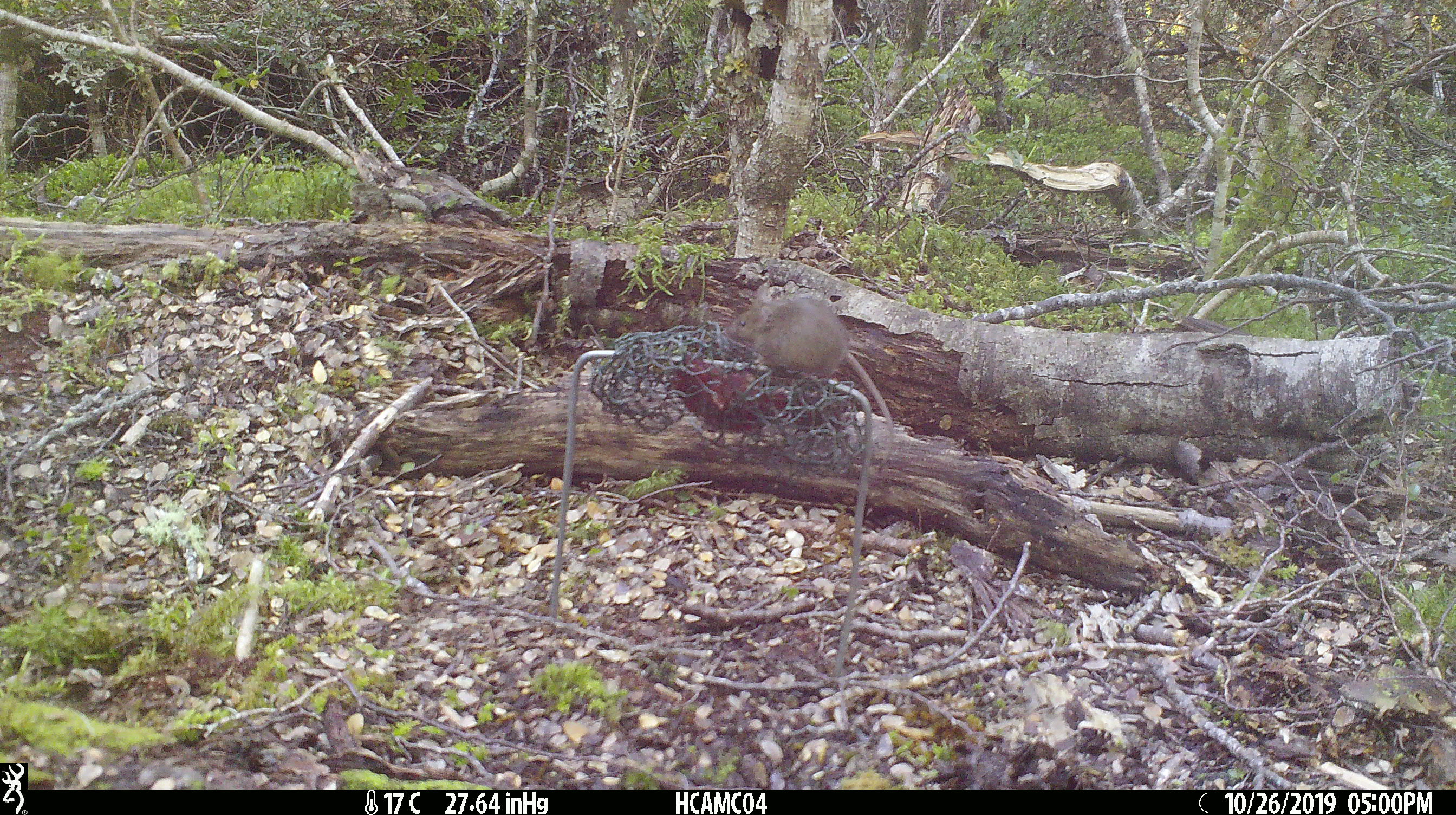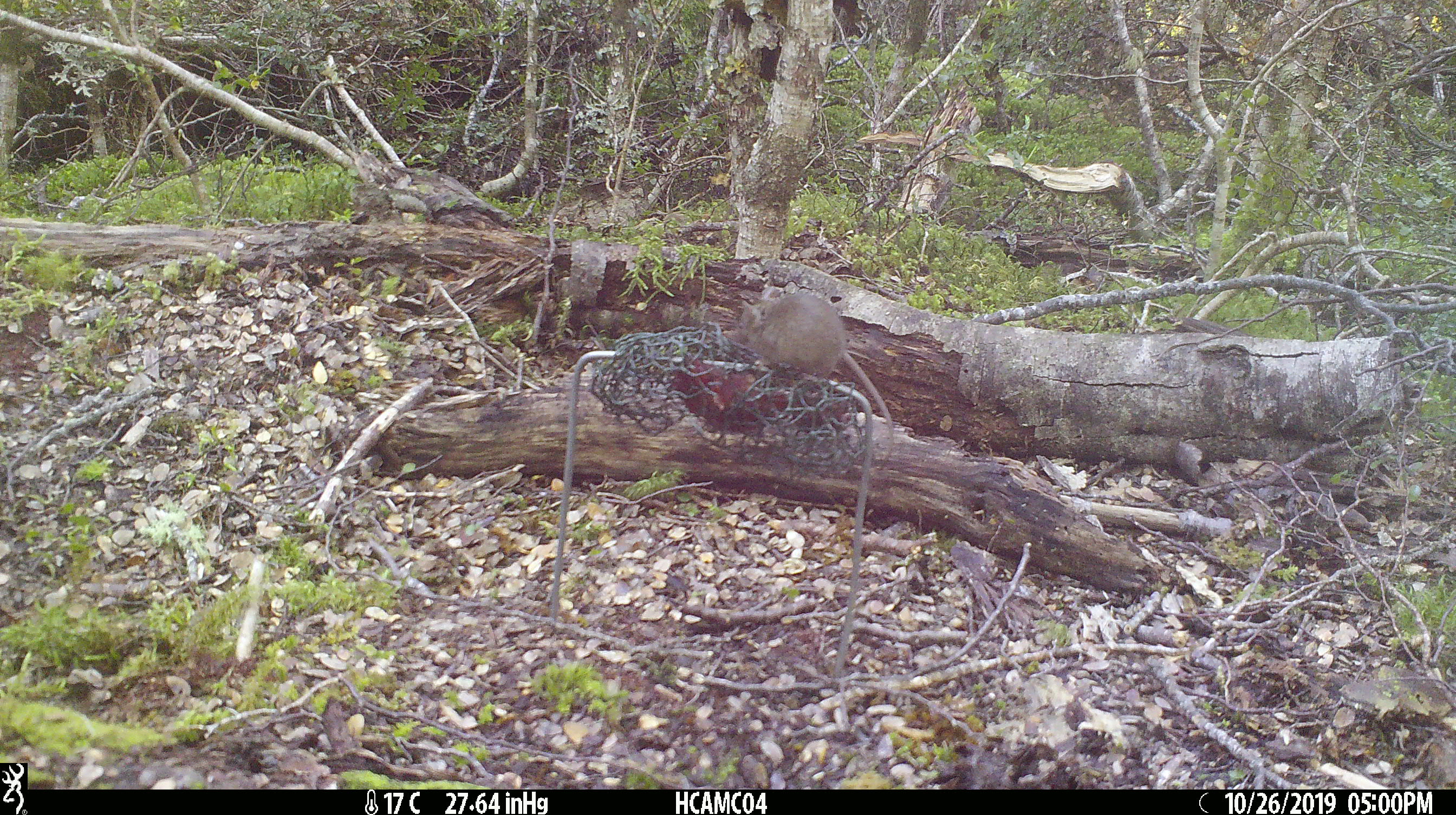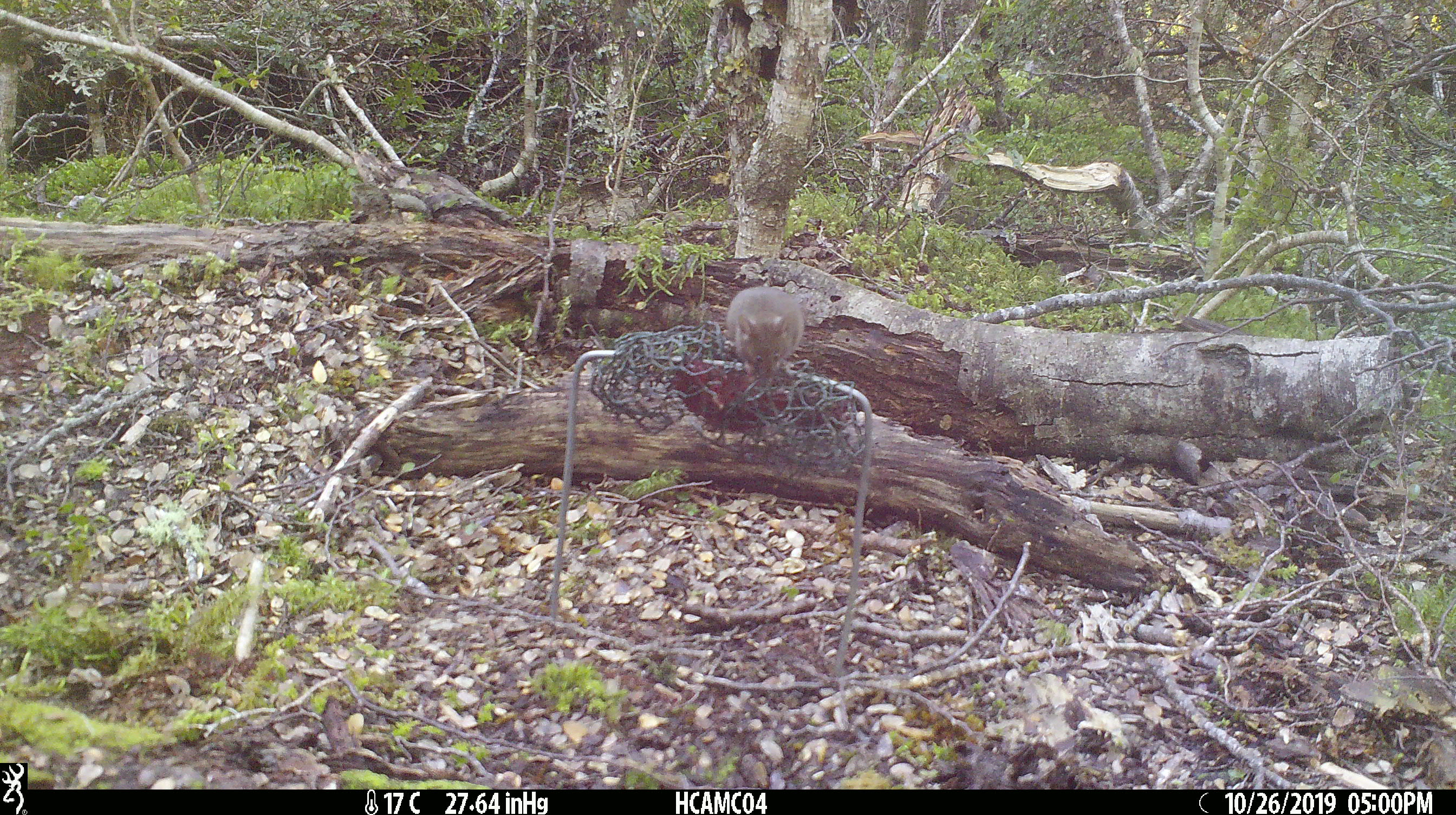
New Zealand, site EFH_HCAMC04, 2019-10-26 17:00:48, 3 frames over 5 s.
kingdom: Animalia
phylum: Chordata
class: Mammalia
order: Rodentia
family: Muridae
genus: Mus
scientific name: Mus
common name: mouse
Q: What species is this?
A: Mouse (Mus).